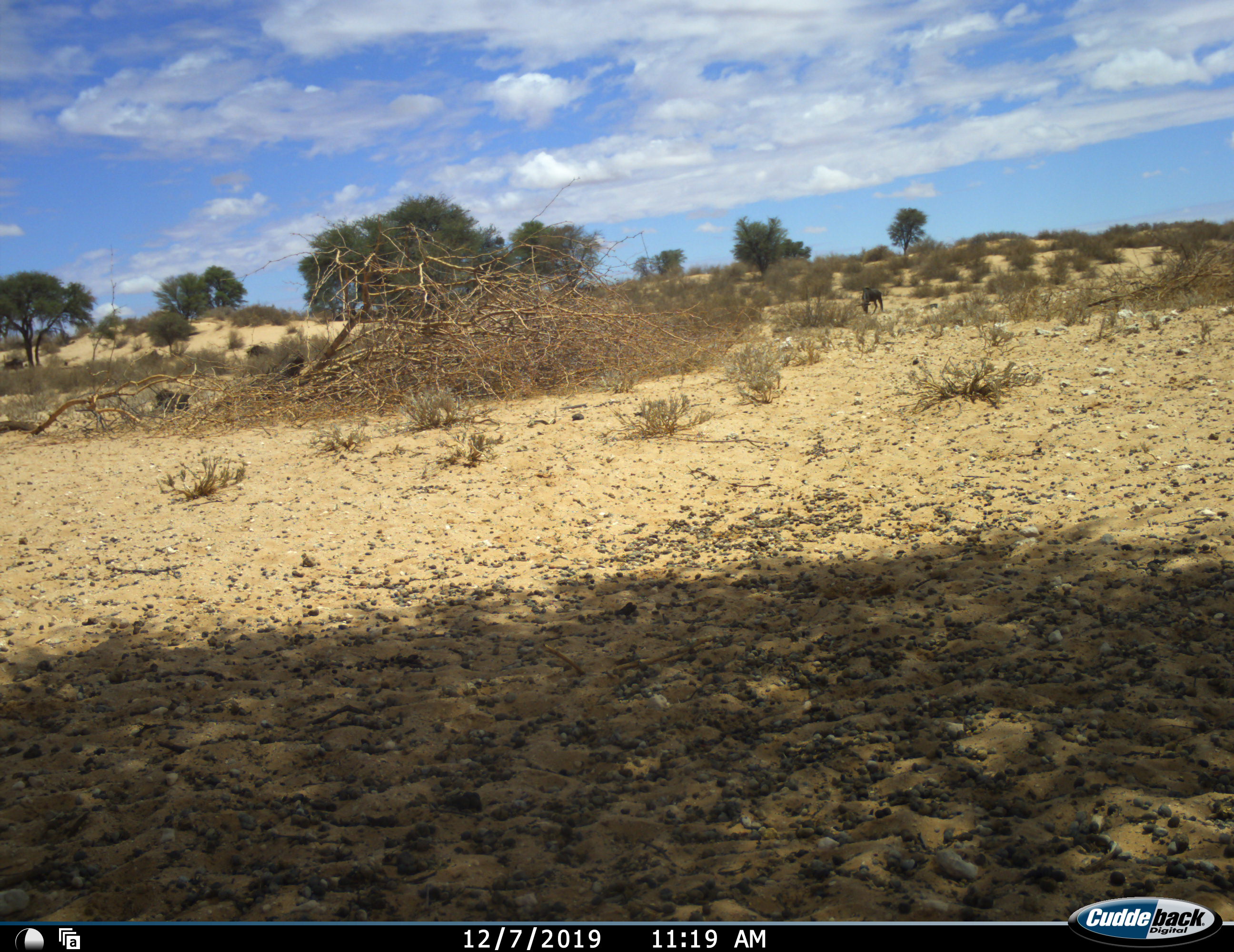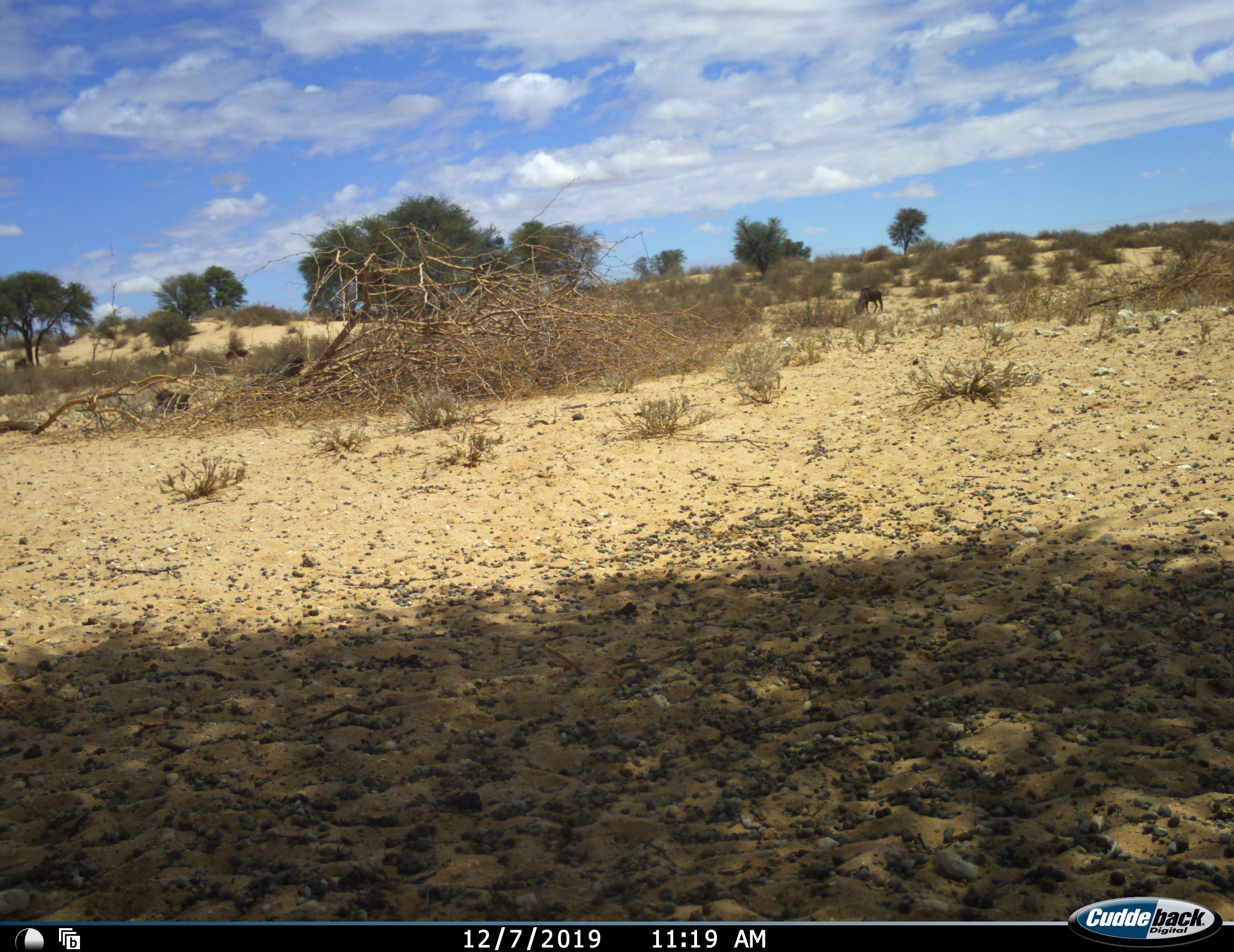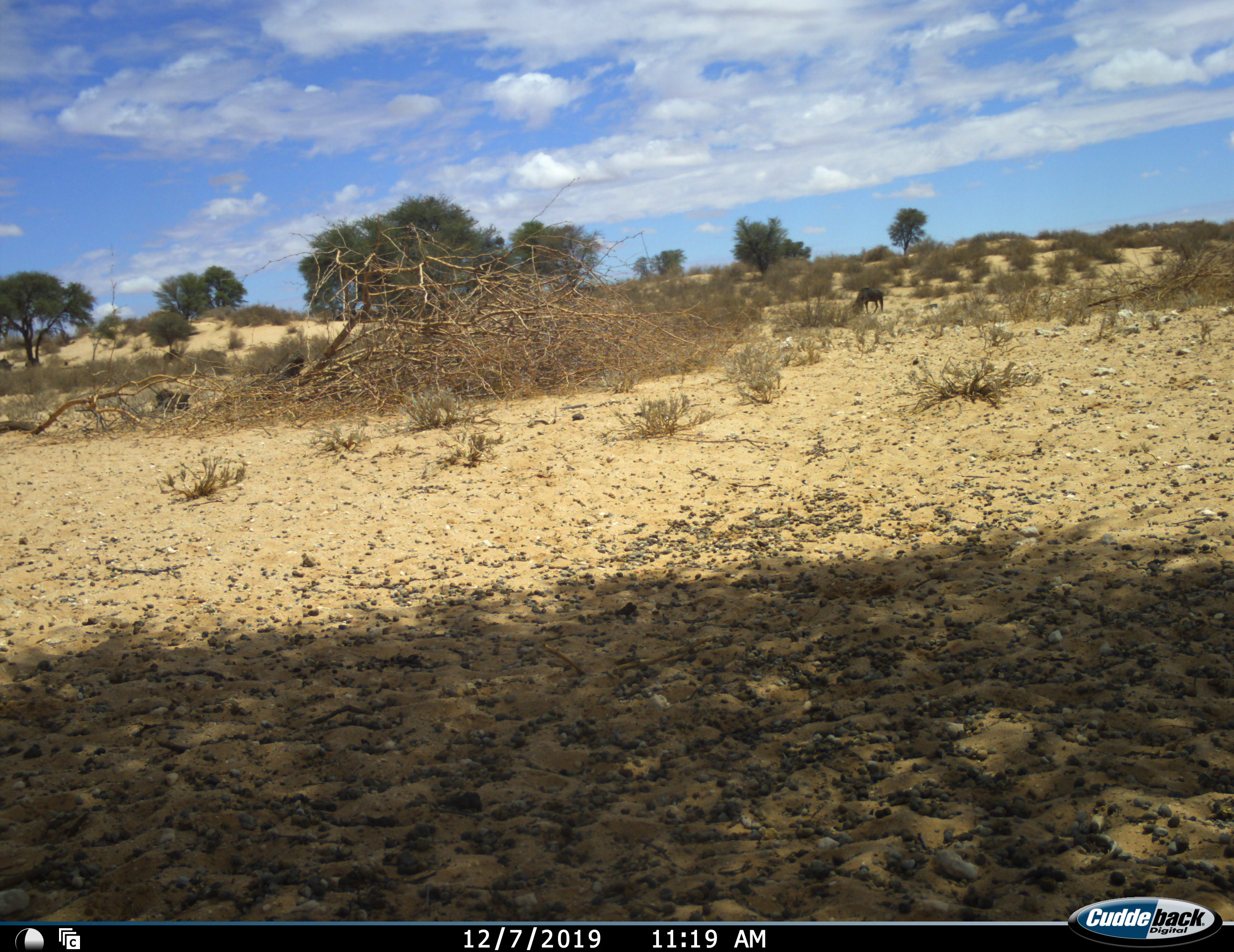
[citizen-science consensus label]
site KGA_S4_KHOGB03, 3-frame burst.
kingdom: Animalia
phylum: Chordata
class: Mammalia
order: Artiodactyla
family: Bovidae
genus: Connochaetes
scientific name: Connochaetes taurinus taurinus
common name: blue wildebeest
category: wildebeestblue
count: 4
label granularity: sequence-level